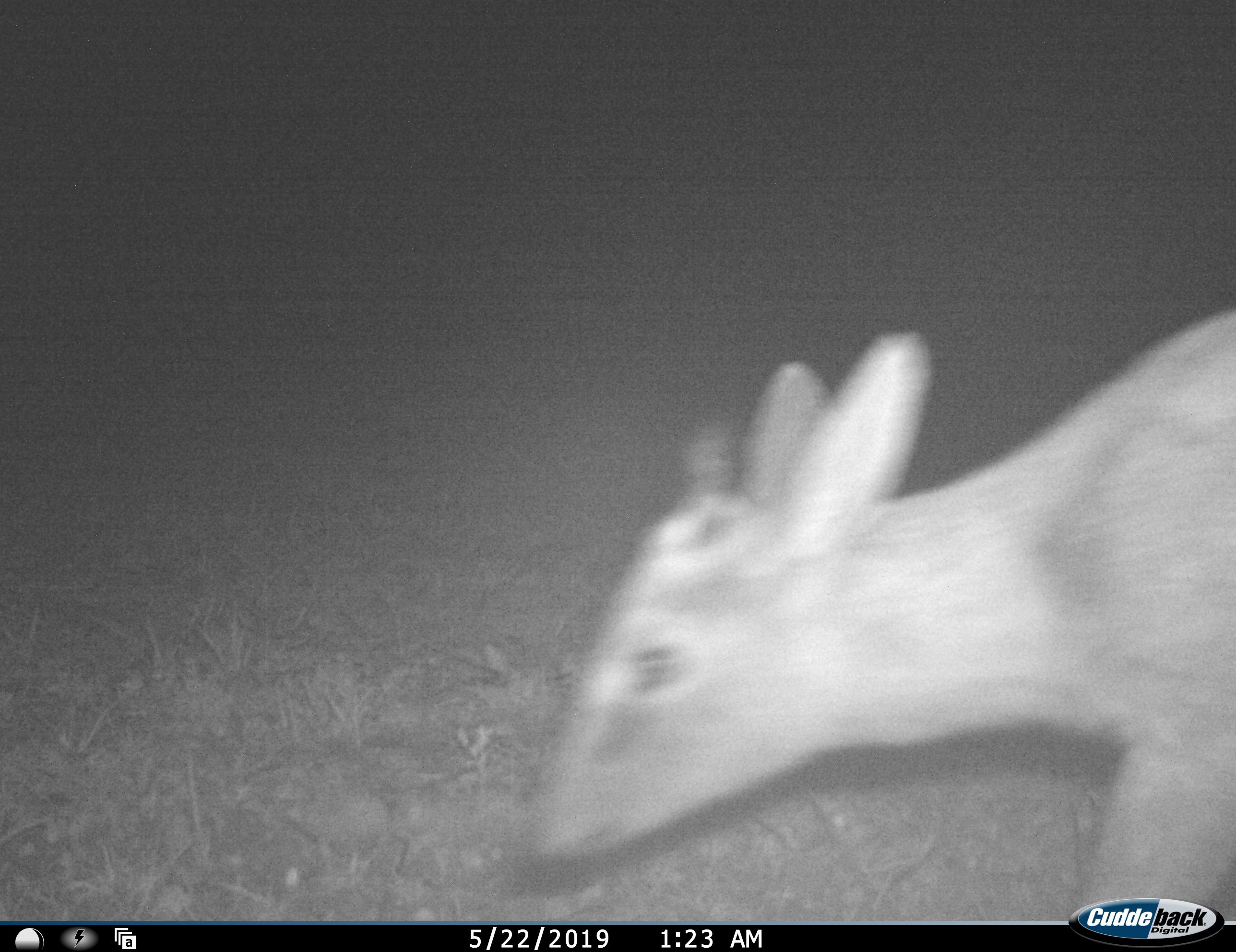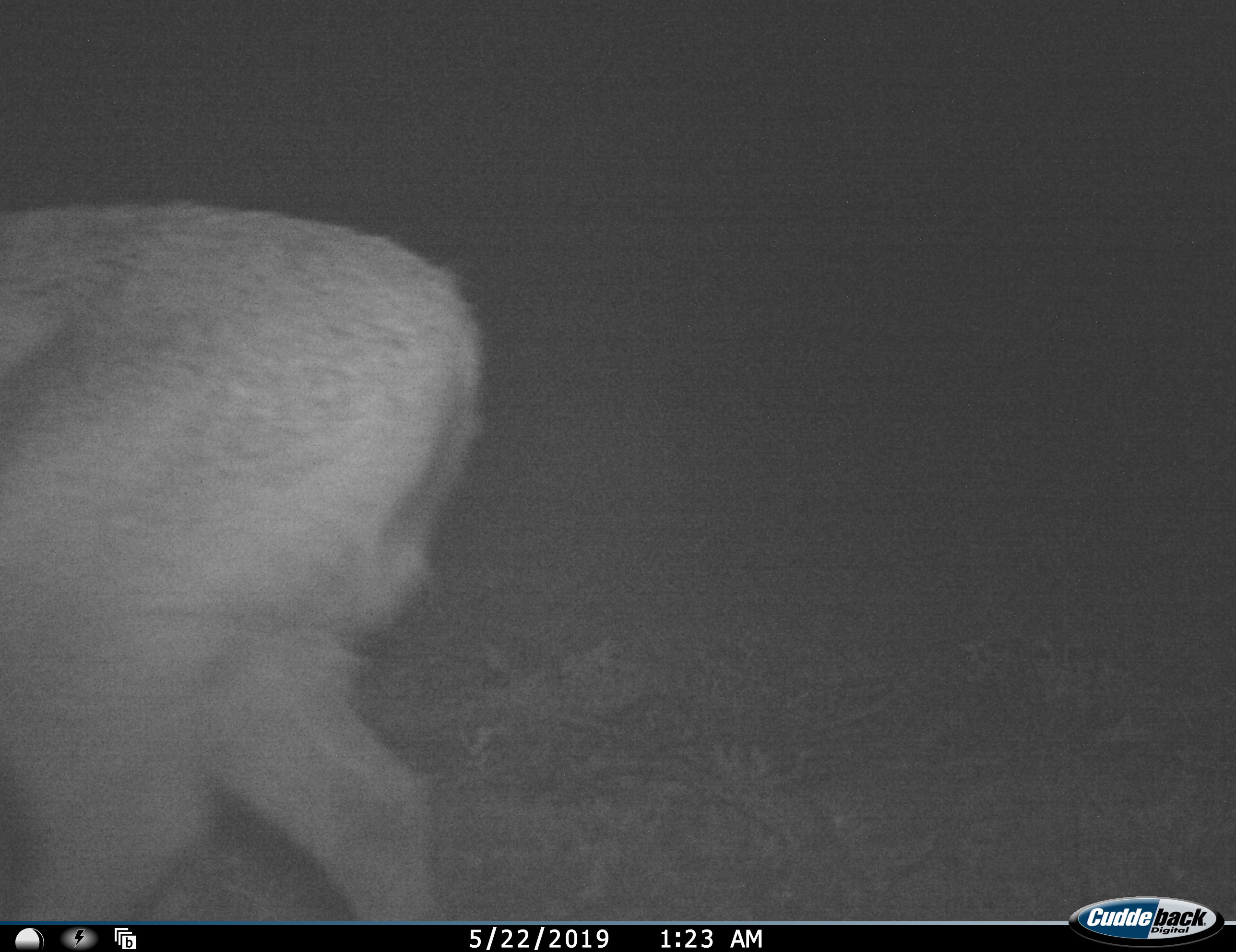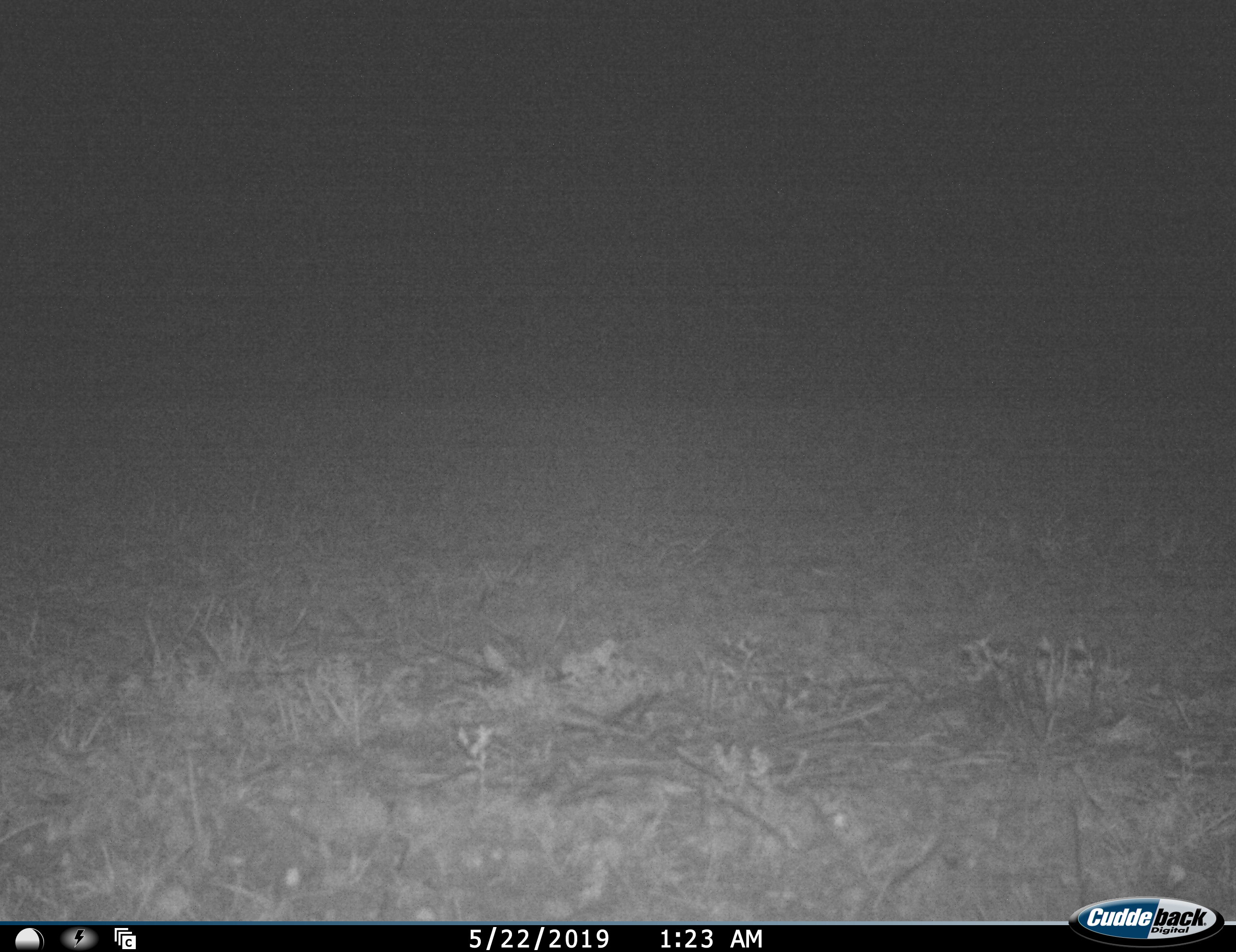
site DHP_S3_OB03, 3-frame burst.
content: unidentified animal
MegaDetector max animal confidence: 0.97